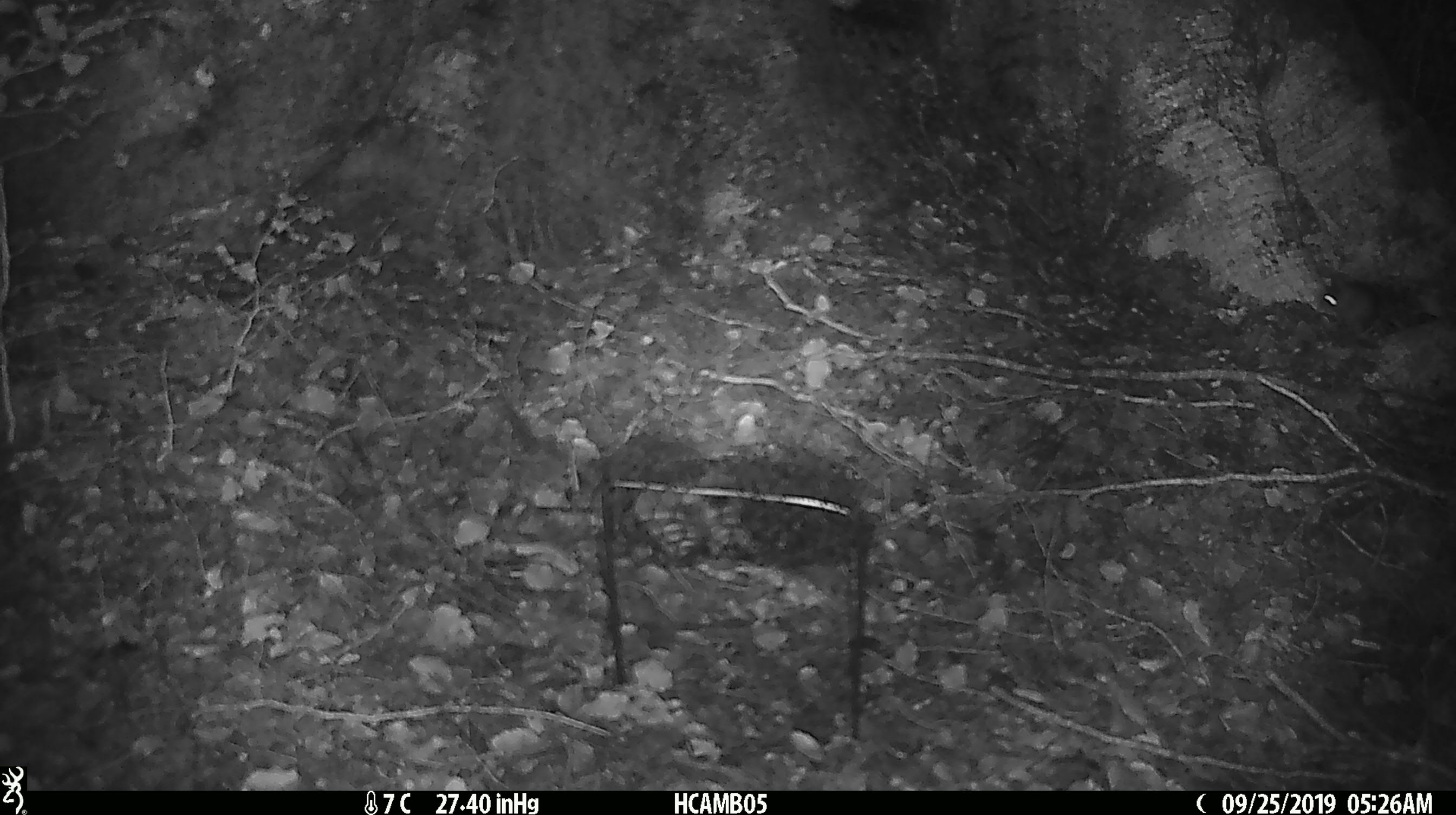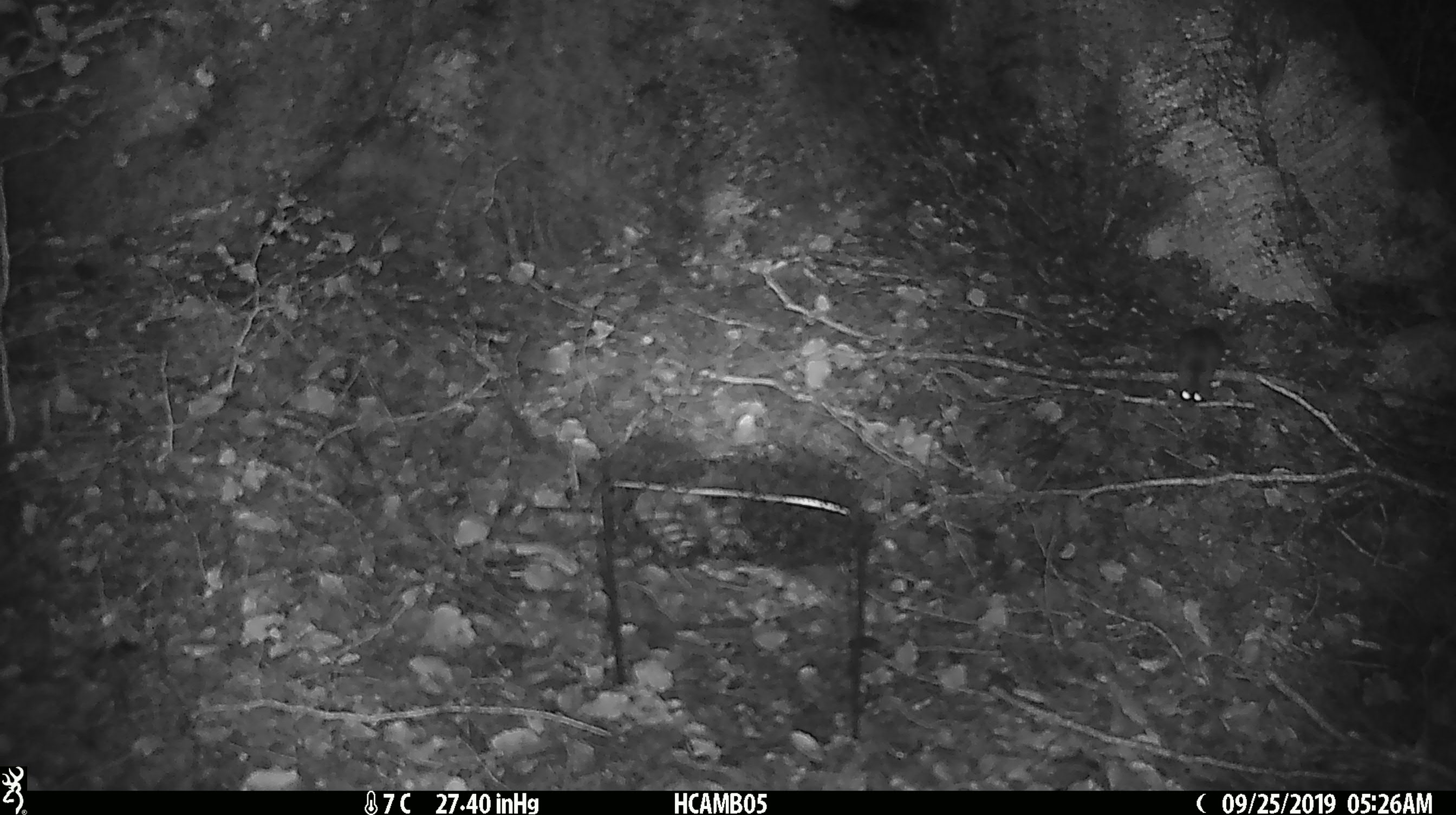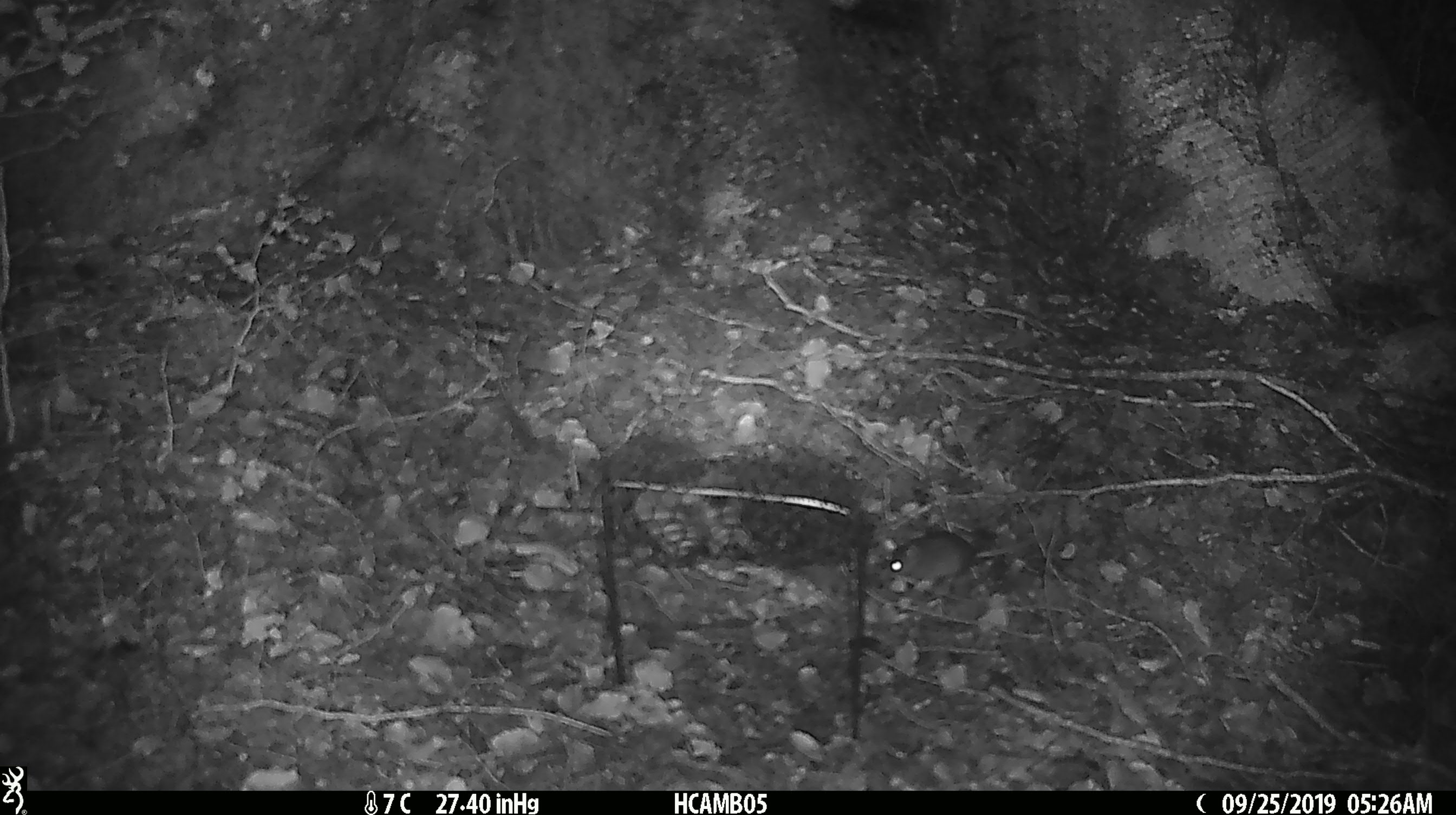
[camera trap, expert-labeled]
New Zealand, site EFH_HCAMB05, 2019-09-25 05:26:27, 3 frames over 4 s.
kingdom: Animalia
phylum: Chordata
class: Mammalia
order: Rodentia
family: Muridae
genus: Mus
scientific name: Mus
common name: mouse